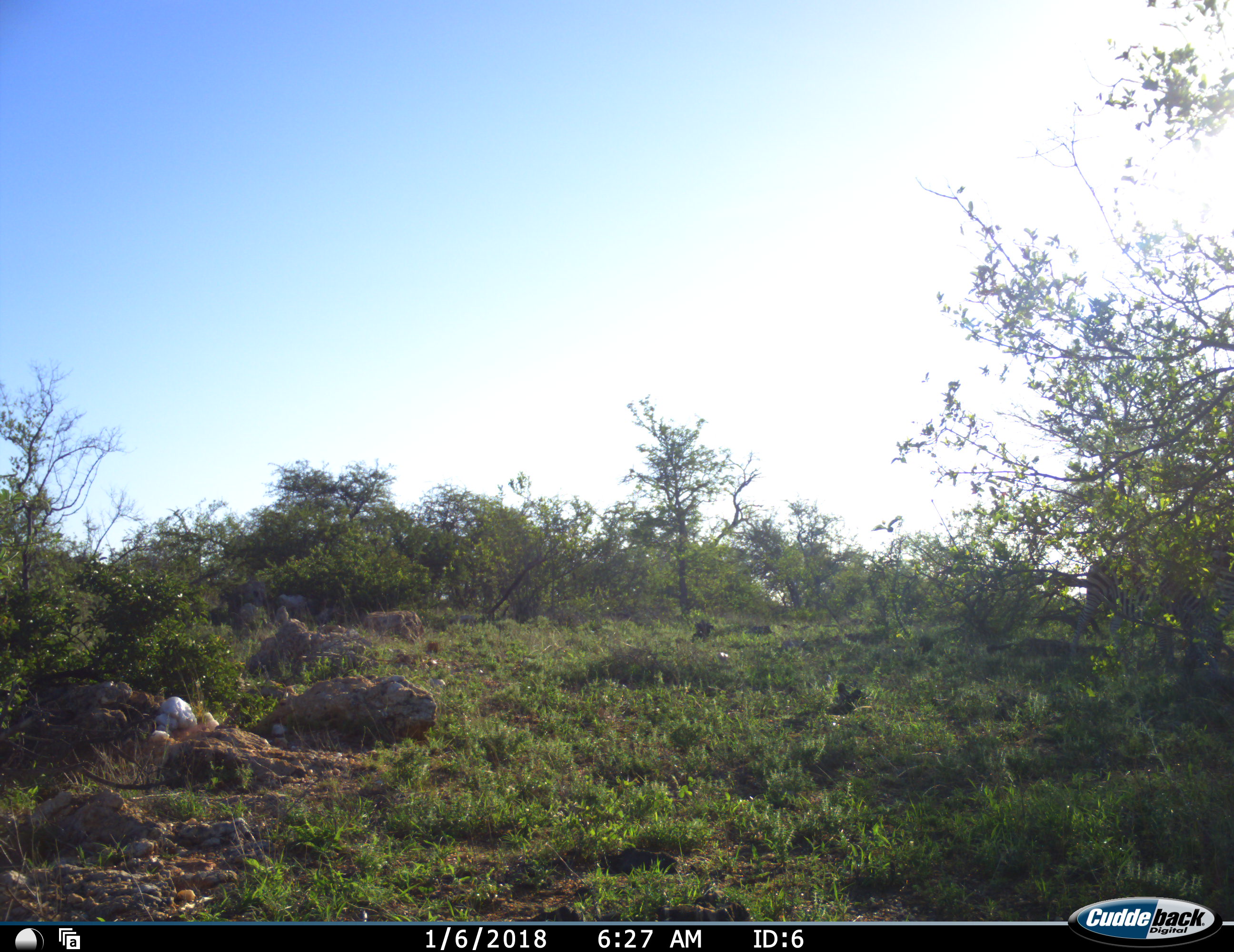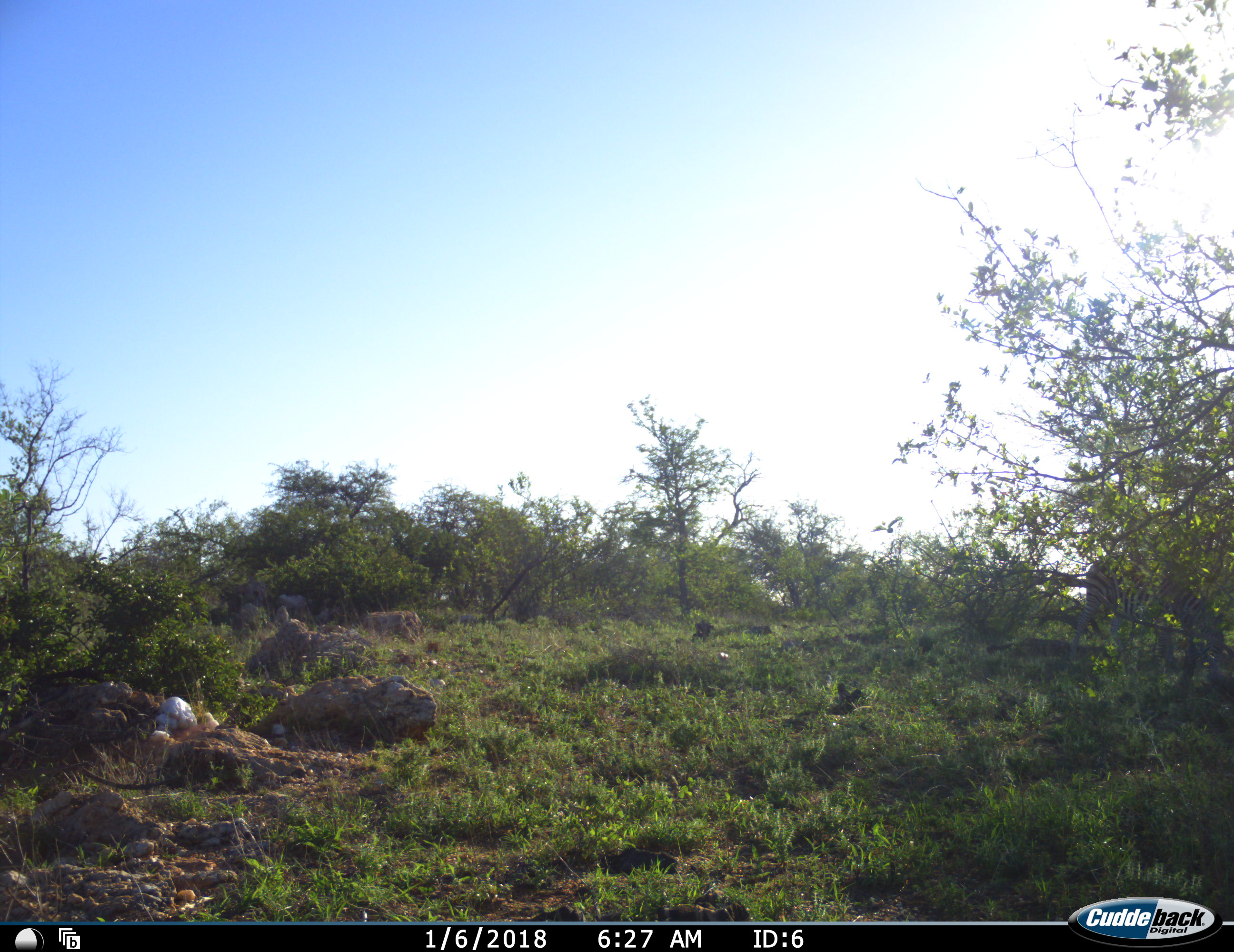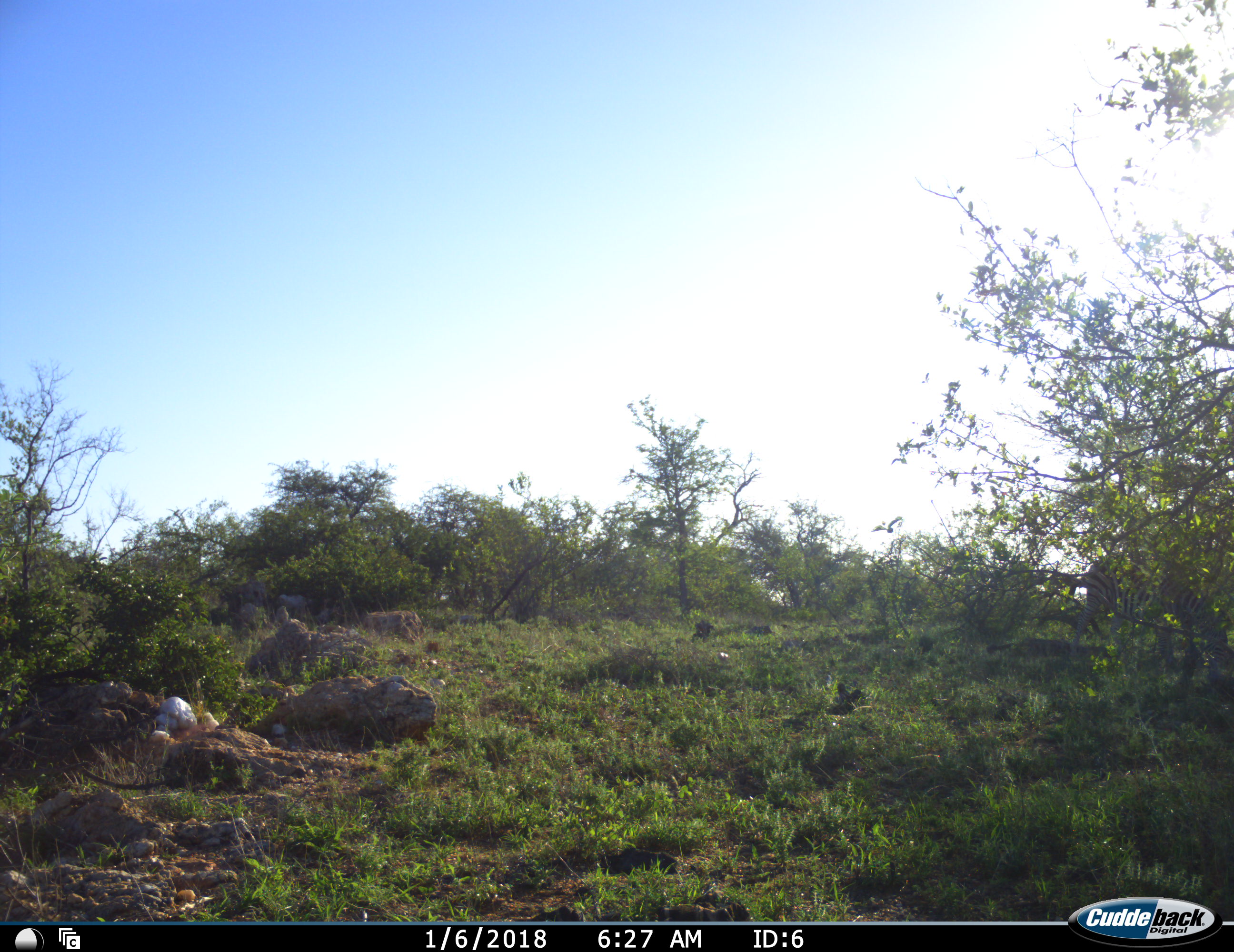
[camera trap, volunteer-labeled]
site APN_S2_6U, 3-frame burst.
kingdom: Animalia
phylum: Chordata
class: Mammalia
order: Perissodactyla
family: Equidae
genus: Equus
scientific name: Equus quagga burchellii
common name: burchell's zebra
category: zebraburchells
Zebraburchells (burchell's zebra) (Equus quagga burchellii), count 1. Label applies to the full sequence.